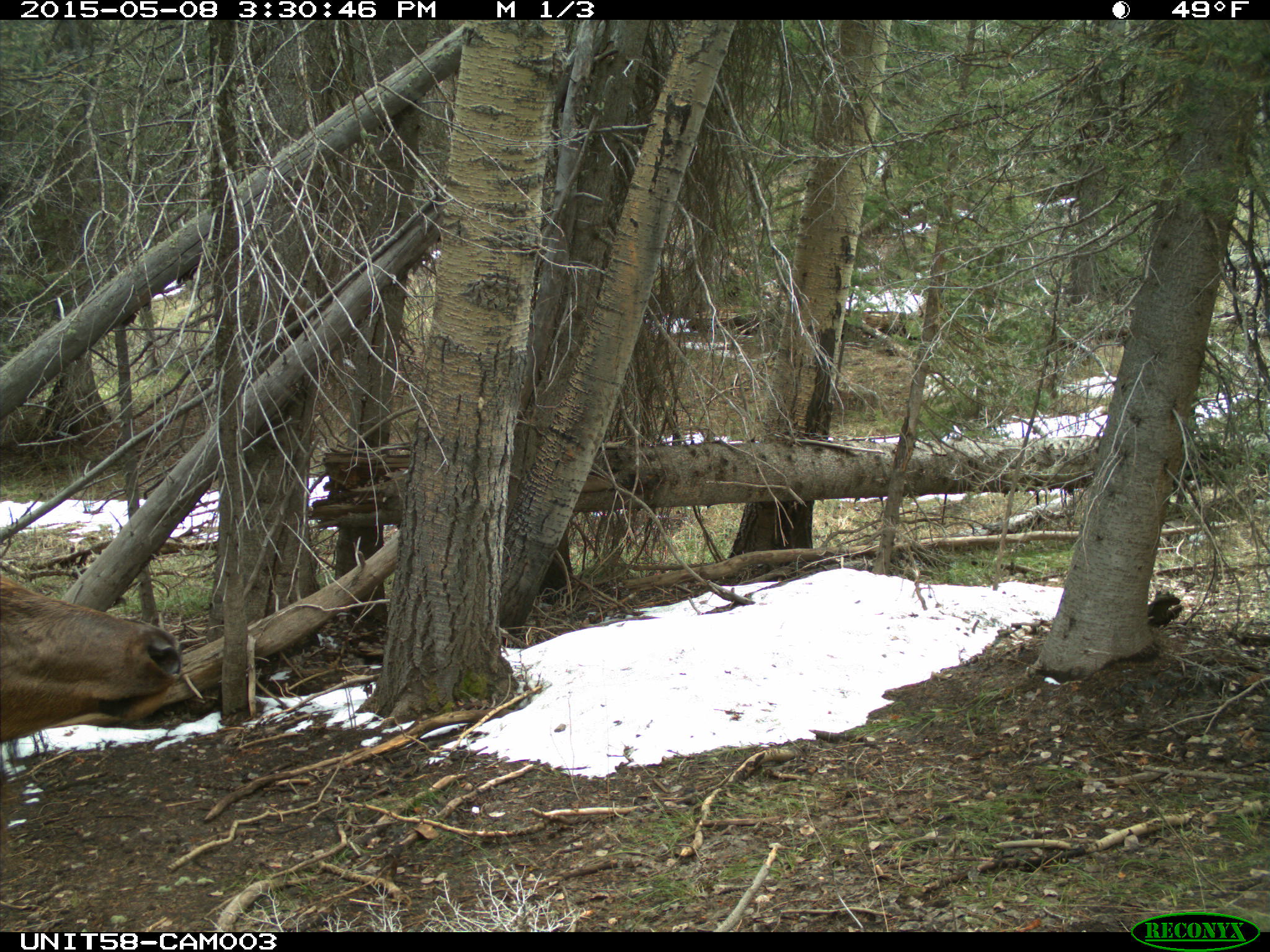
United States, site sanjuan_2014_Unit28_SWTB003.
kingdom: Animalia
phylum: Chordata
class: Mammalia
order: Artiodactyla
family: Cervidae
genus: Cervus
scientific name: Cervus elaphus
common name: red deer